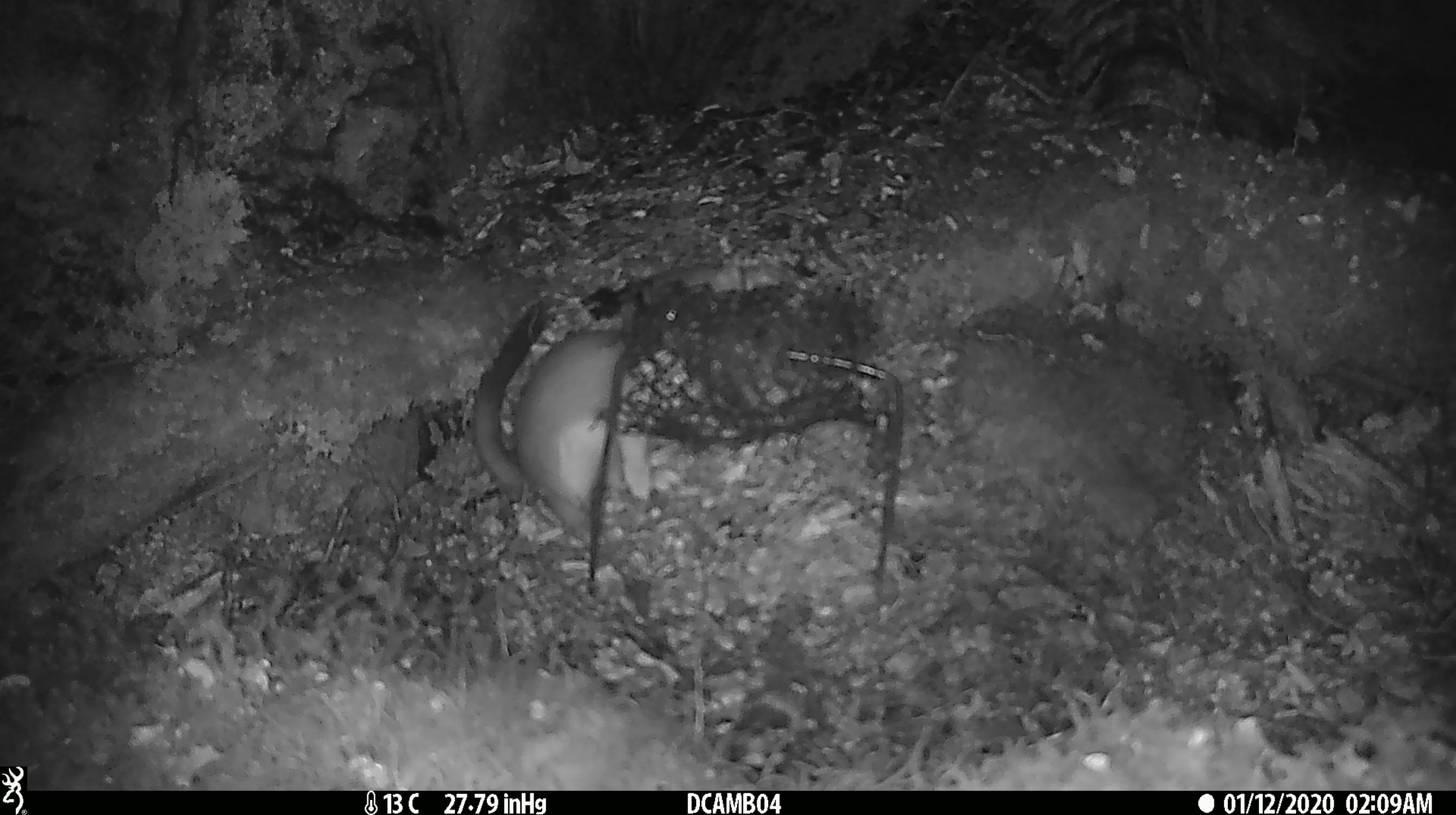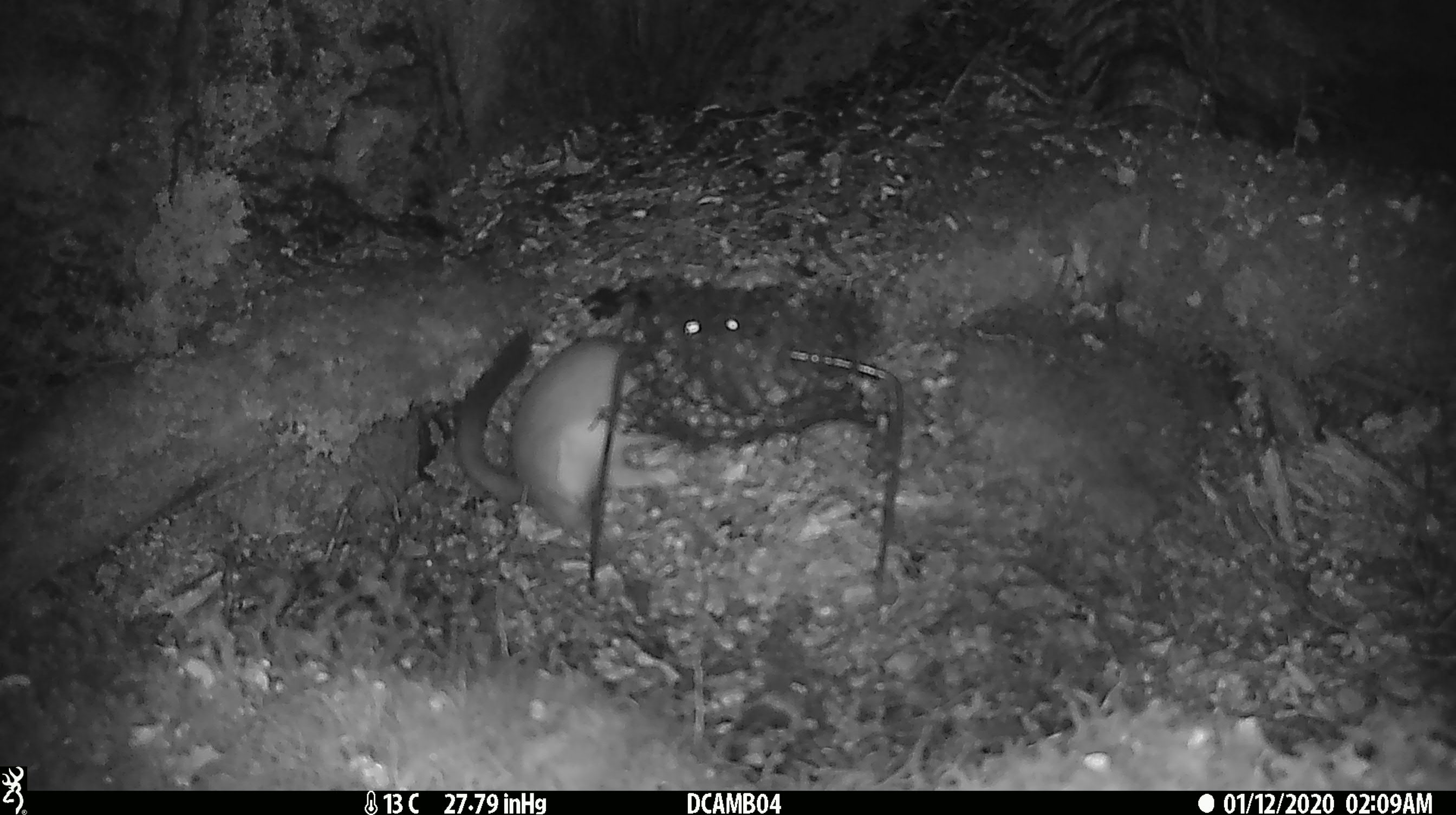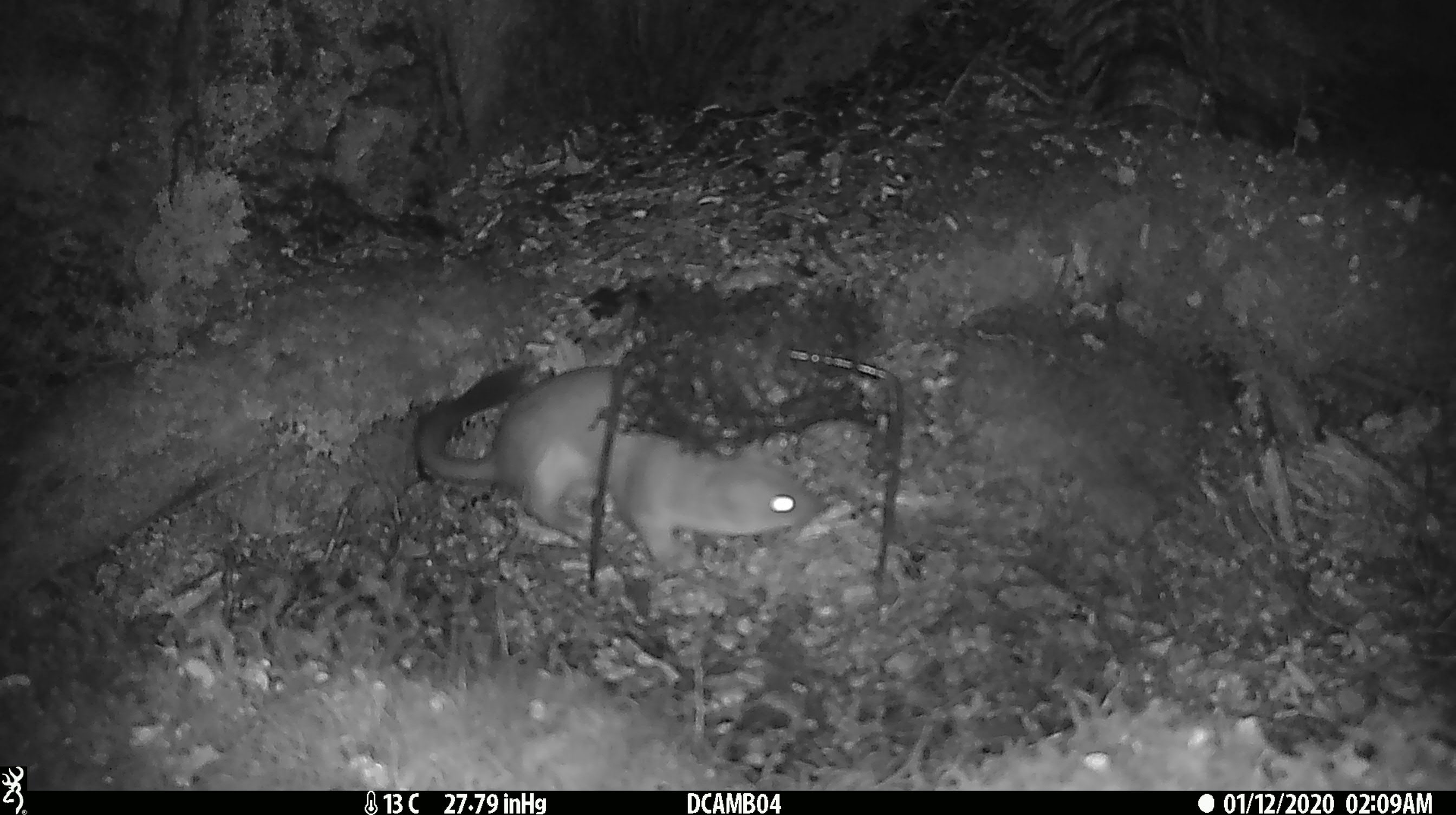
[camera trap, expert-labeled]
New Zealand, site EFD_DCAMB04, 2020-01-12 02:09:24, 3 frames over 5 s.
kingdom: Animalia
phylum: Chordata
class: Mammalia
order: Carnivora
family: Mustelidae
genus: Mustela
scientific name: Mustela erminea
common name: stoat